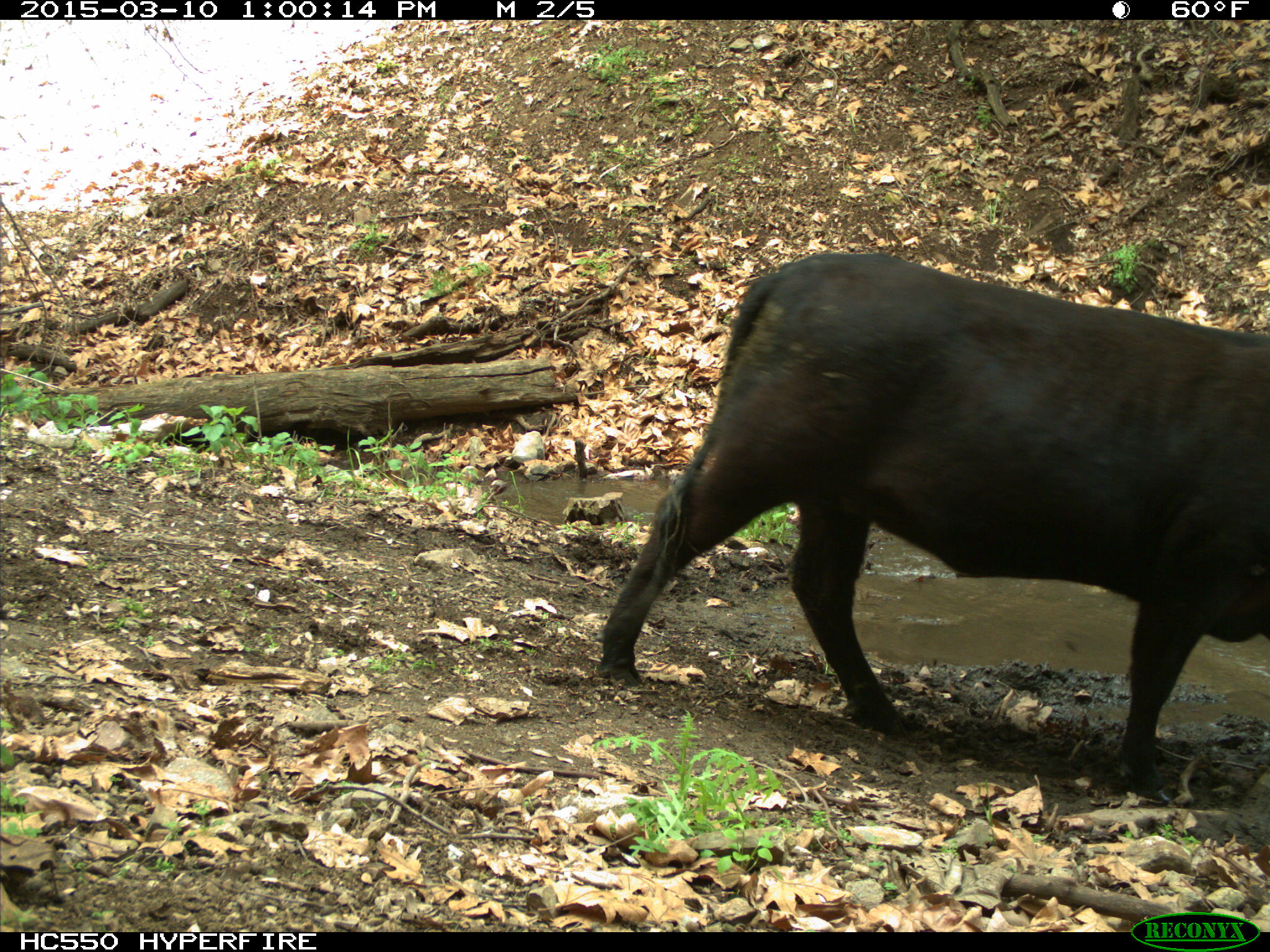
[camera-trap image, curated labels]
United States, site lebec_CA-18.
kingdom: Animalia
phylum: Chordata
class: Mammalia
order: Artiodactyla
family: Bovidae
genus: Bos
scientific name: Bos taurus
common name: domestic cow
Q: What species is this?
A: Bos taurus (domestic cow).